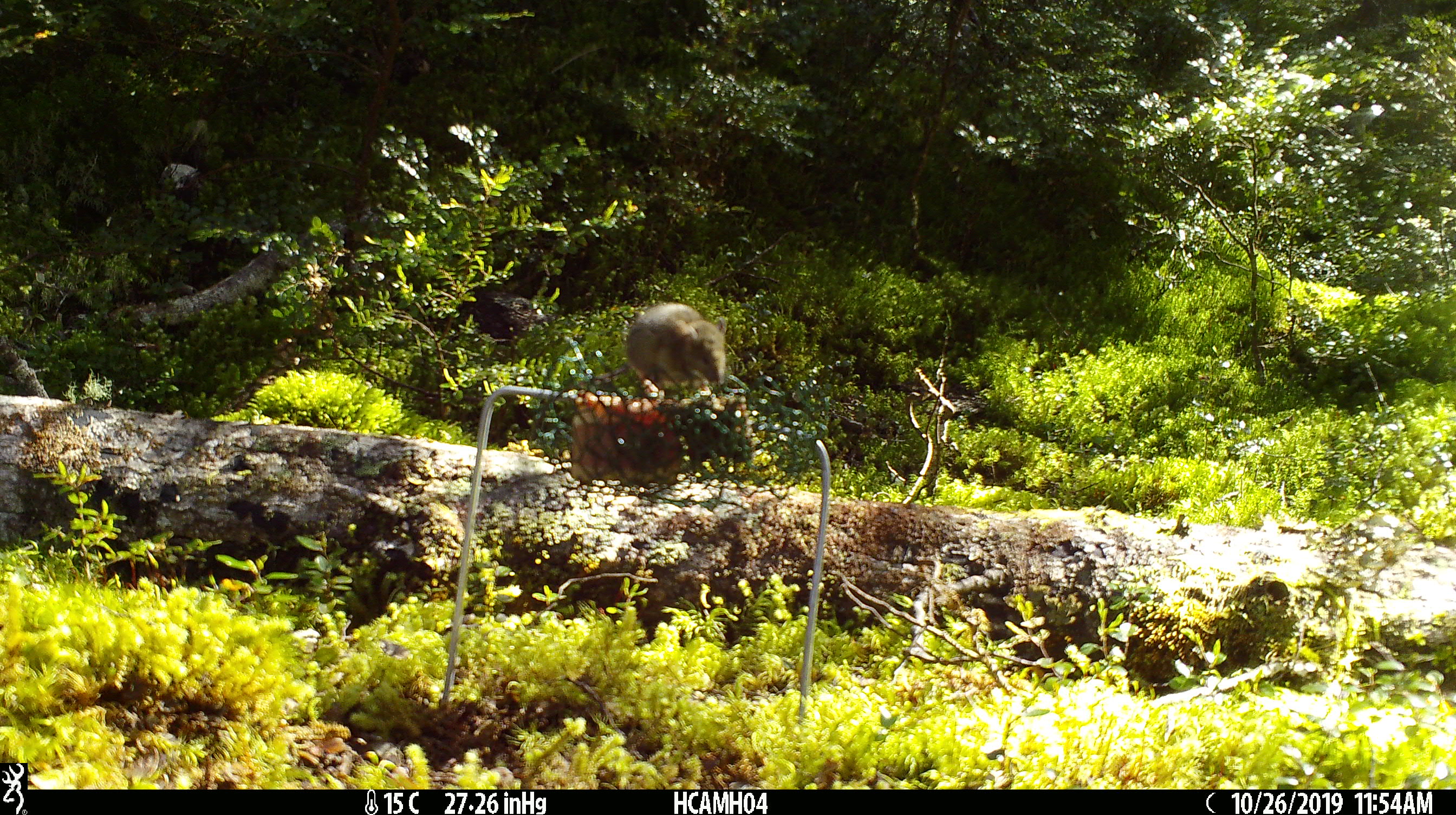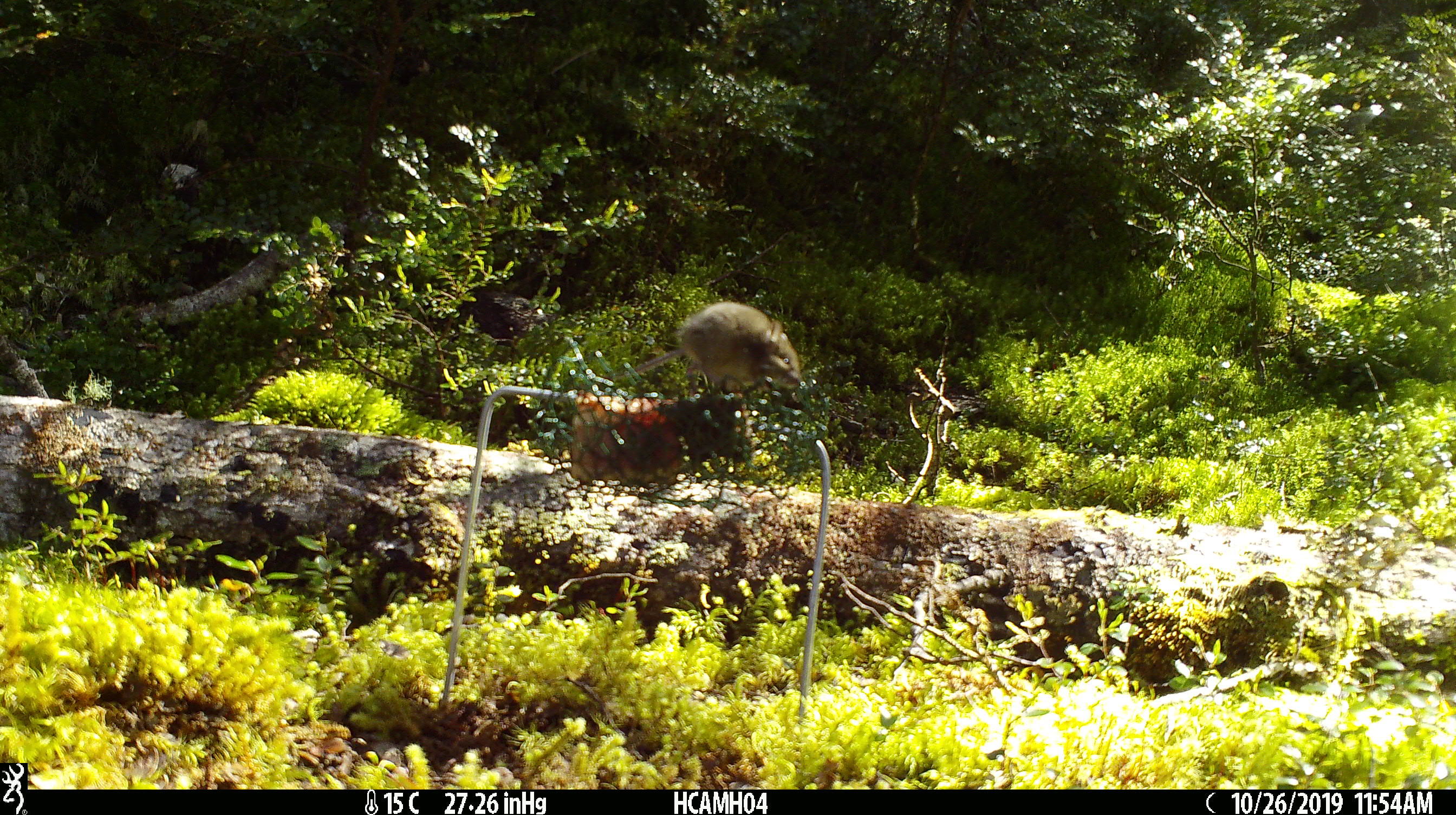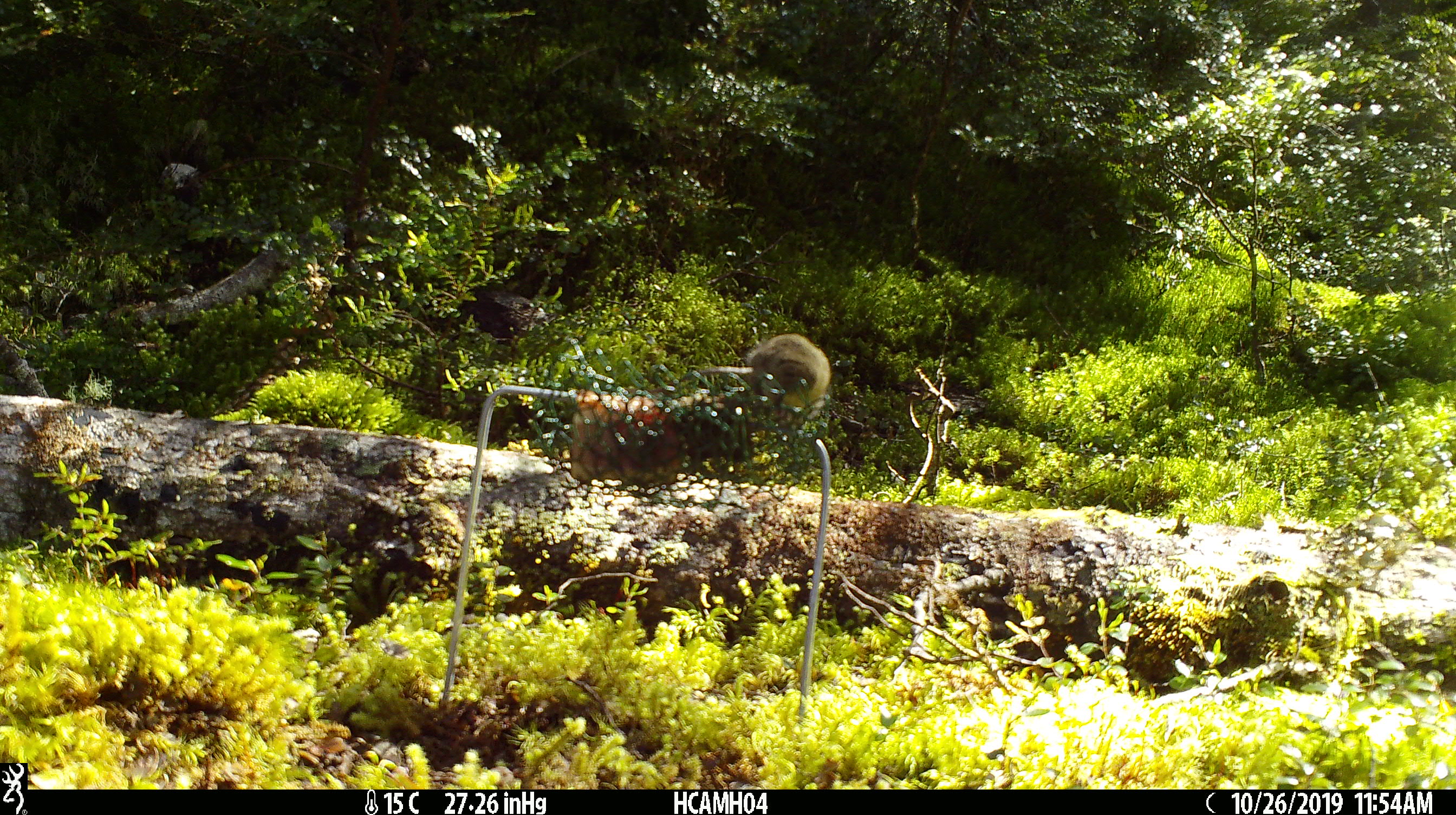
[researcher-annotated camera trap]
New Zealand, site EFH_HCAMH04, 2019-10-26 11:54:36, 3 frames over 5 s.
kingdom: Animalia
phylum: Chordata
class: Mammalia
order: Rodentia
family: Muridae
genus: Mus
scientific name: Mus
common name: mouse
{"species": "mouse (Mus)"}